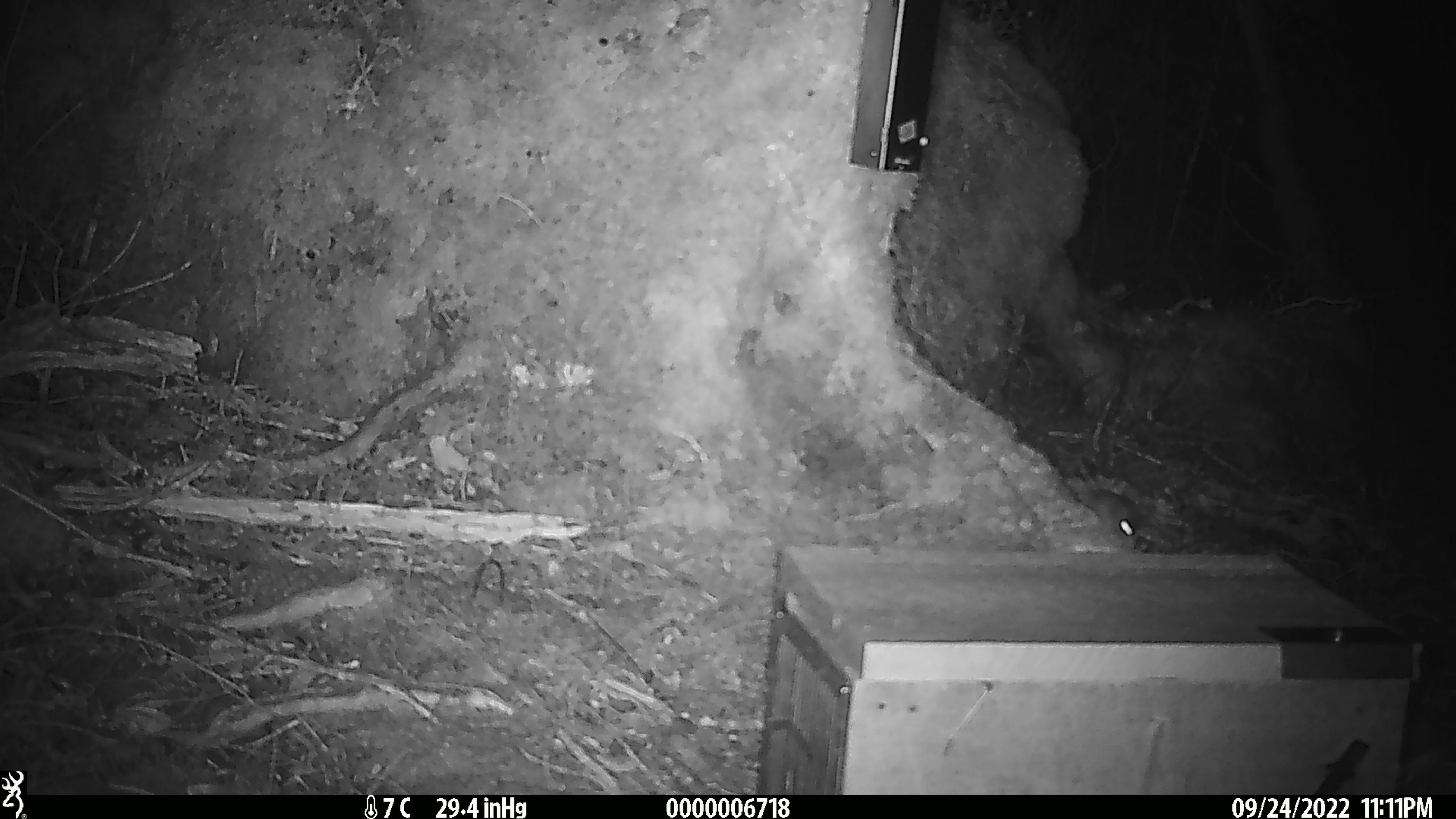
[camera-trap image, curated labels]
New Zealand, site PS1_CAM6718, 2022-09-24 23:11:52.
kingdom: Animalia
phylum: Chordata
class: Mammalia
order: Rodentia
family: Muridae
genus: Mus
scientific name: Mus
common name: mouse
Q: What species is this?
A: Mouse (Mus).